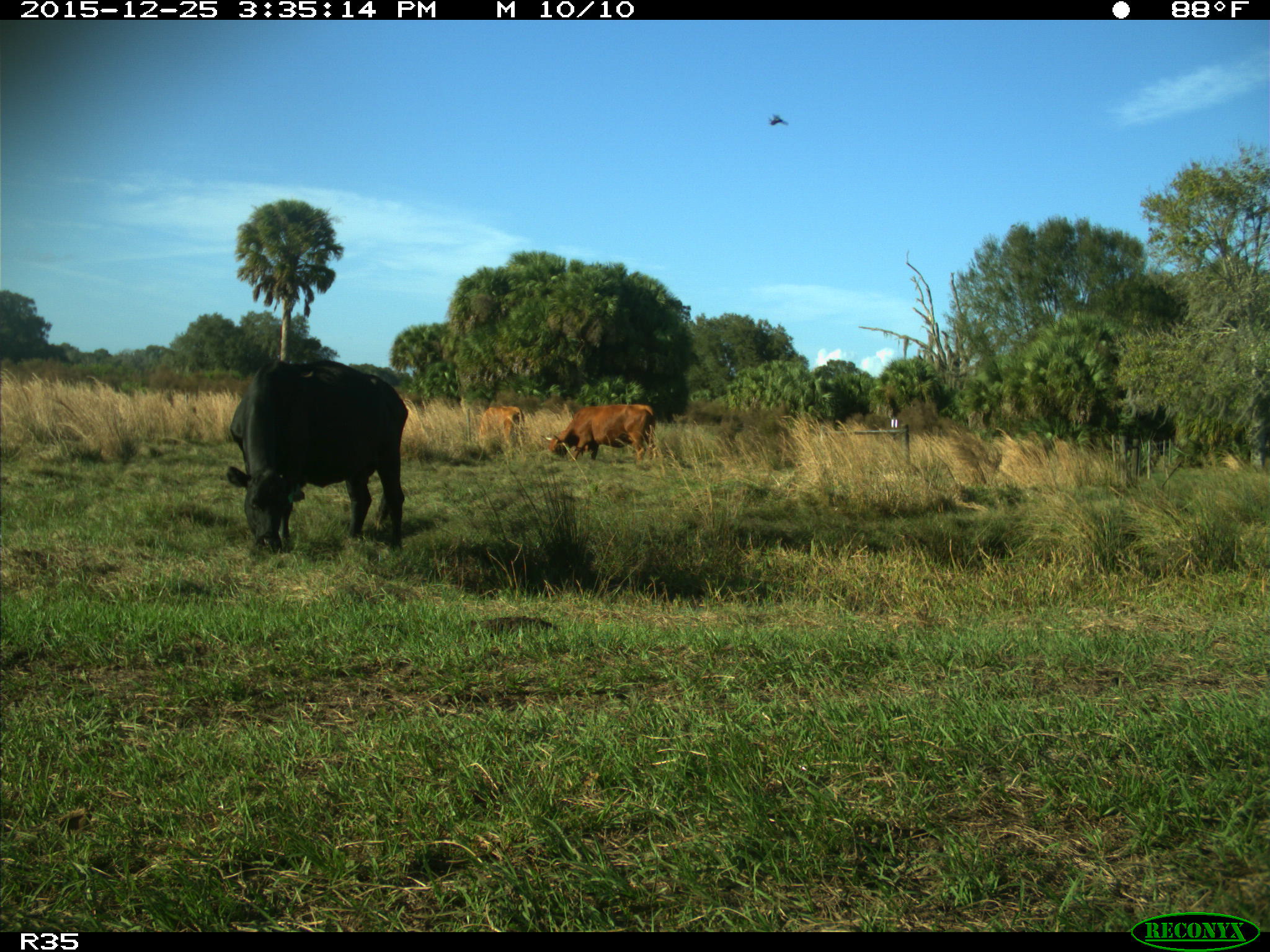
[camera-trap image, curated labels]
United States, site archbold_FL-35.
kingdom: Animalia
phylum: Chordata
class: Mammalia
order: Artiodactyla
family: Bovidae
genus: Bos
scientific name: Bos taurus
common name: domestic cow